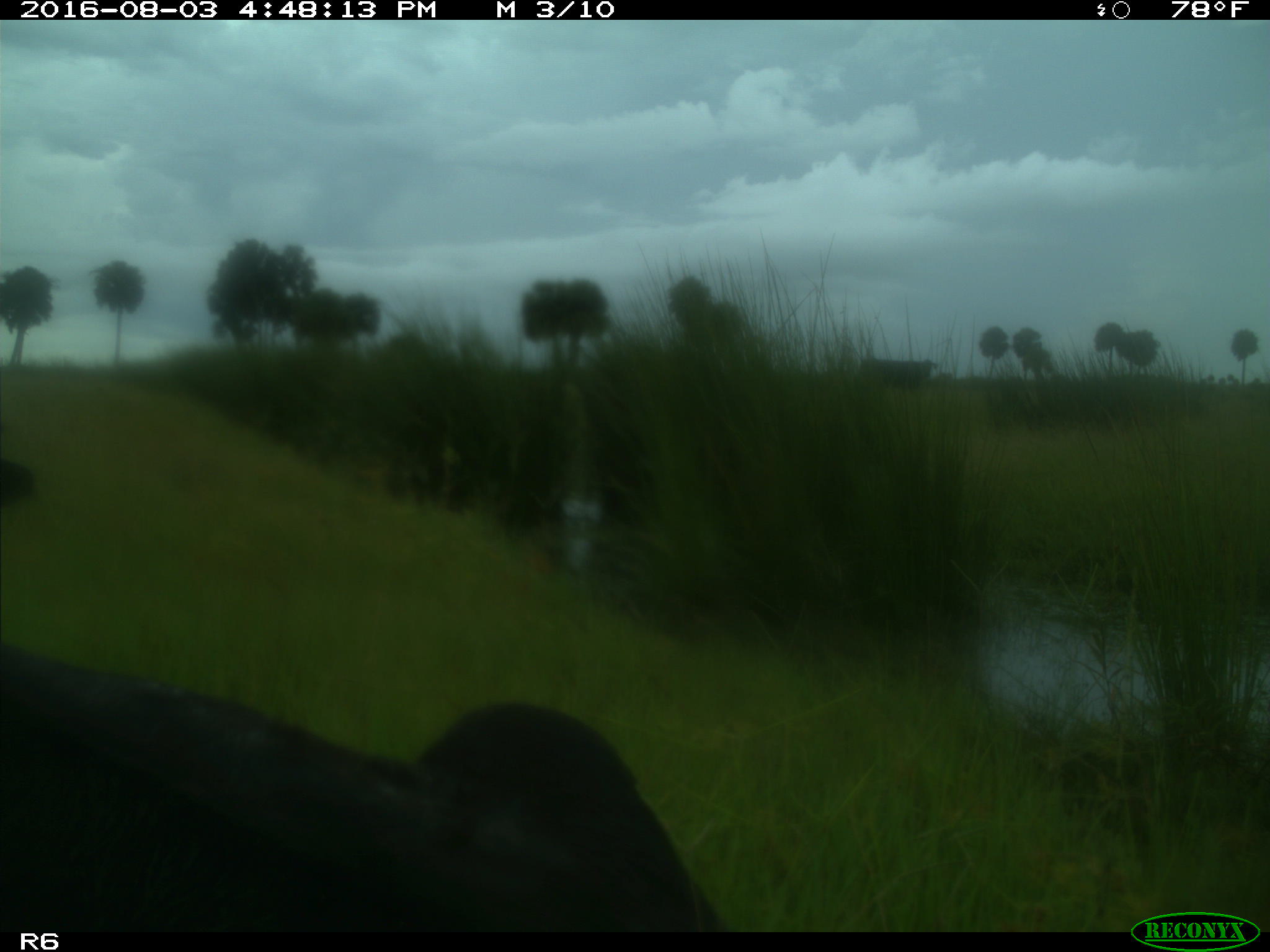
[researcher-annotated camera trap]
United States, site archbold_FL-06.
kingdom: Animalia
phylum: Chordata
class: Mammalia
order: Artiodactyla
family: Bovidae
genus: Bos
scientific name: Bos taurus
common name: domestic cow